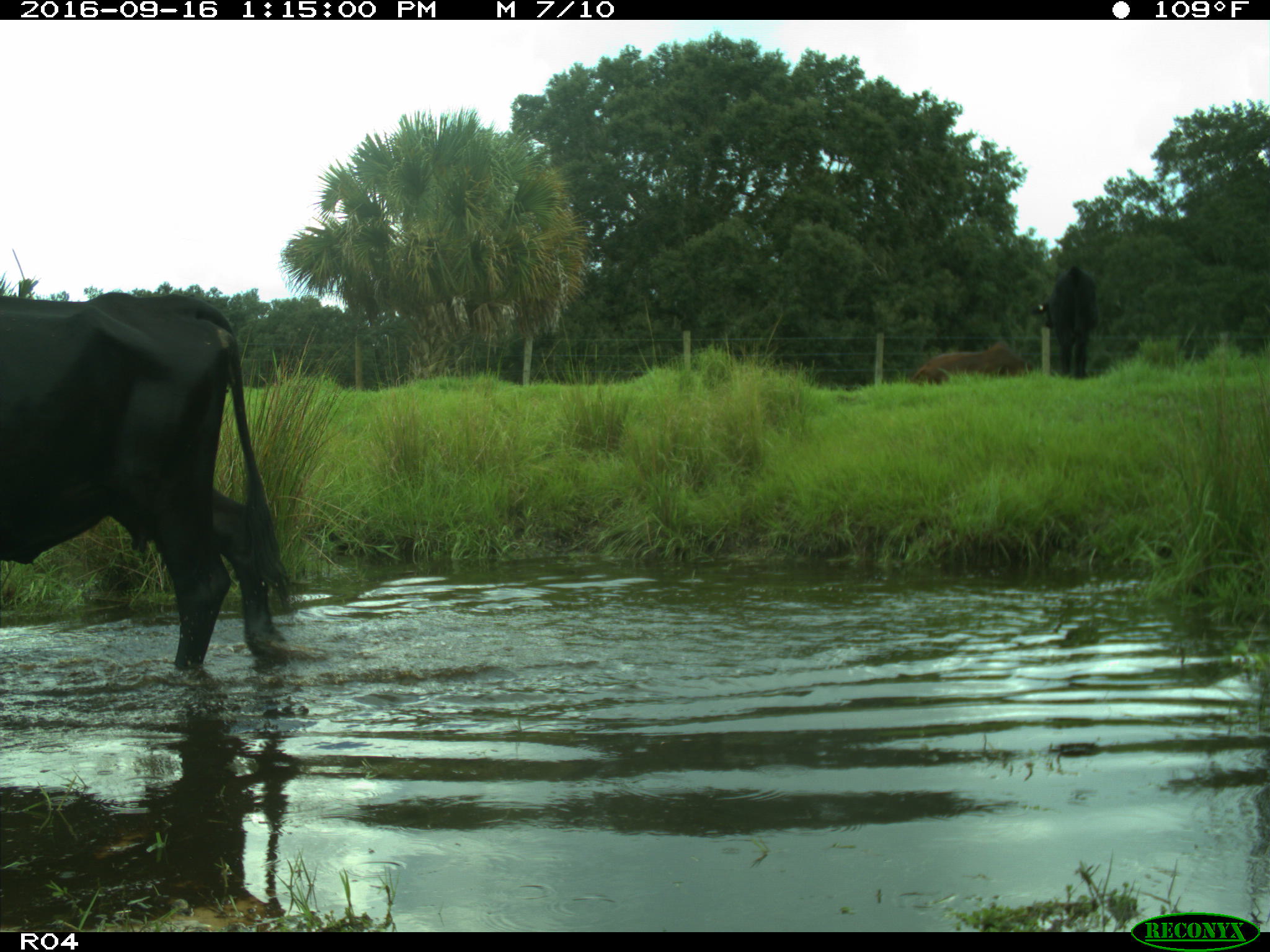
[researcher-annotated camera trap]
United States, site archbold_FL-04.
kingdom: Animalia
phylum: Chordata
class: Mammalia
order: Artiodactyla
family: Bovidae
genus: Bos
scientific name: Bos taurus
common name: domestic cow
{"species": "Bos taurus (domestic cow)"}